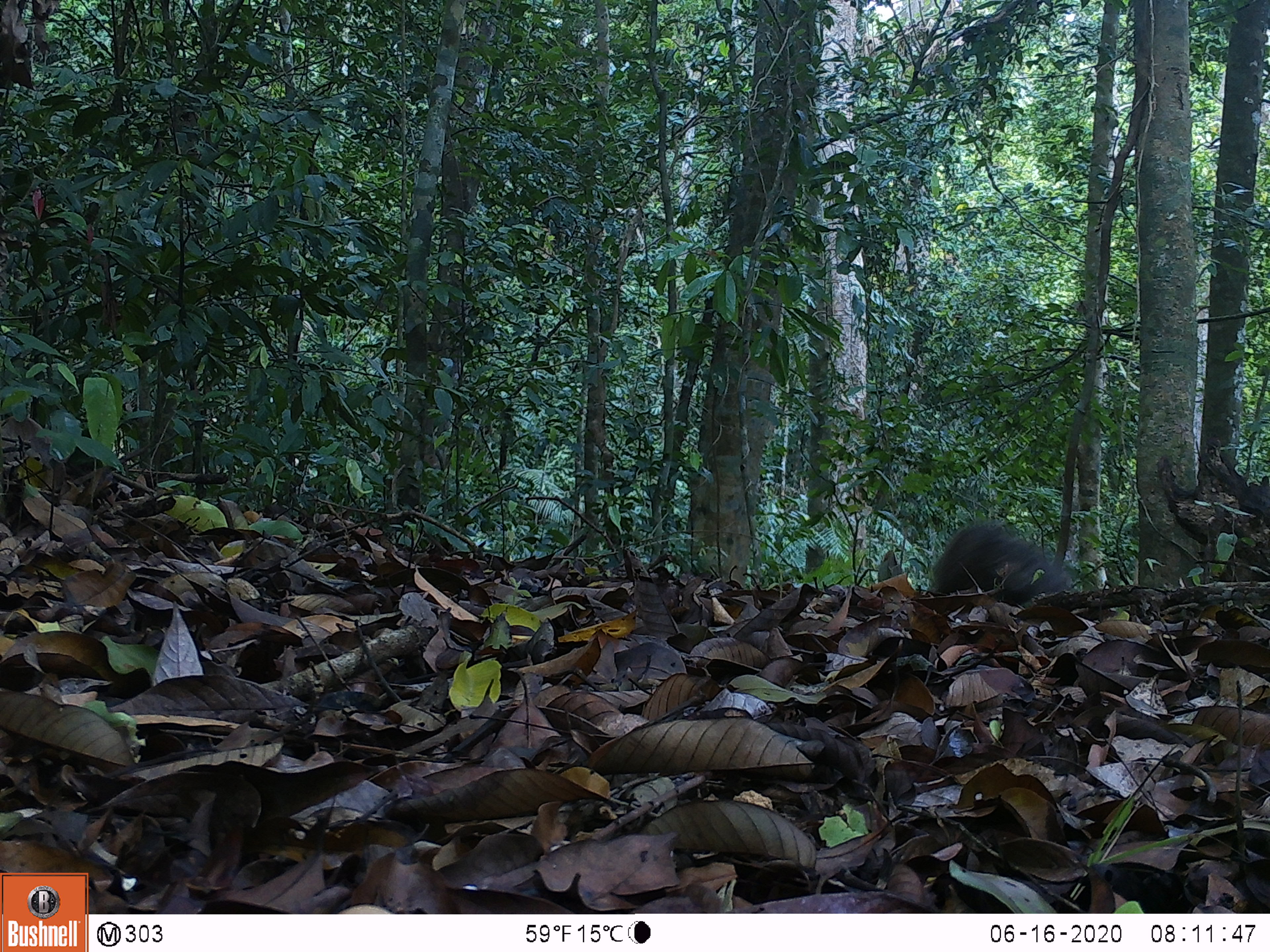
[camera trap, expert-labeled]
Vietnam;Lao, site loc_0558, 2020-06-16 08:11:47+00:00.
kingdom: Animalia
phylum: Chordata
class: Mammalia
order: Carnivora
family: Herpestidae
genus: Urva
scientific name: Urva urva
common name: crab-eating mongoose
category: crab eating mongoose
Crab eating mongoose (crab-eating mongoose) (Urva urva). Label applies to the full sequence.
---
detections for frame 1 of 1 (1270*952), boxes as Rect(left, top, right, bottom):
crab eating mongoose: Rect(930, 520, 1075, 600)